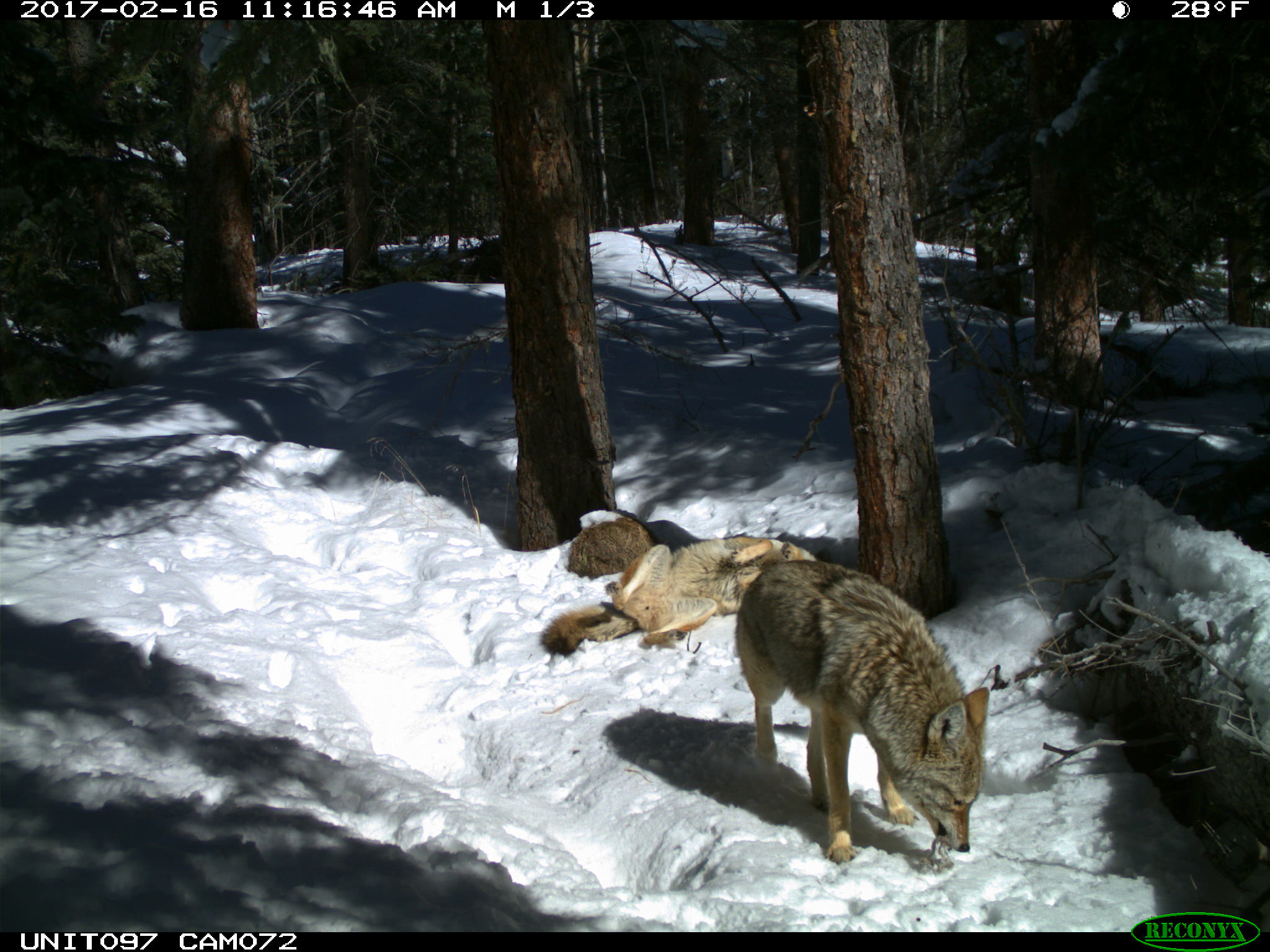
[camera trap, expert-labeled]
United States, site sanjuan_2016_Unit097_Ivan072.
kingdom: Animalia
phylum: Chordata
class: Mammalia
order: Carnivora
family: Canidae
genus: Canis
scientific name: Canis latrans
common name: coyote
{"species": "Canis latrans (coyote)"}